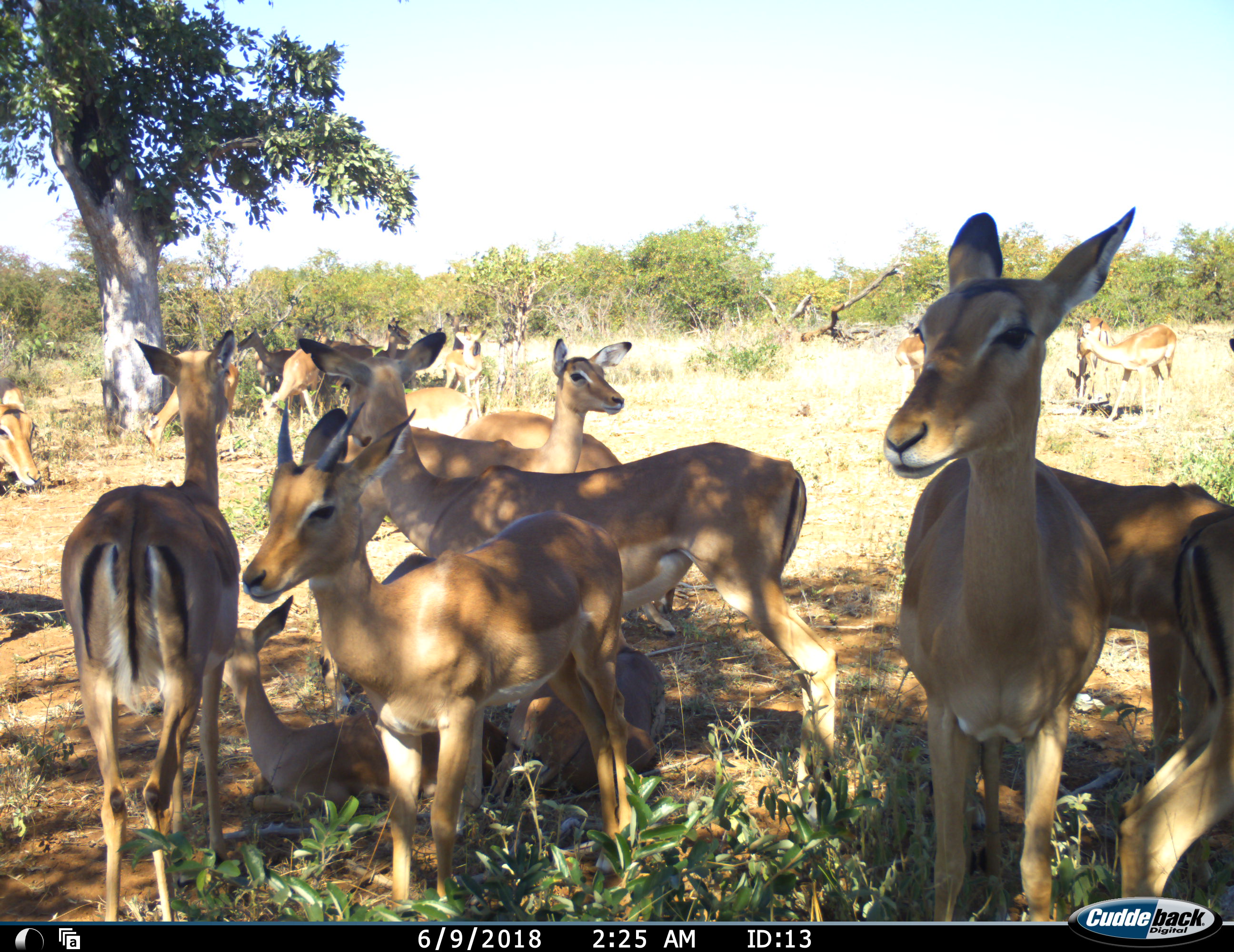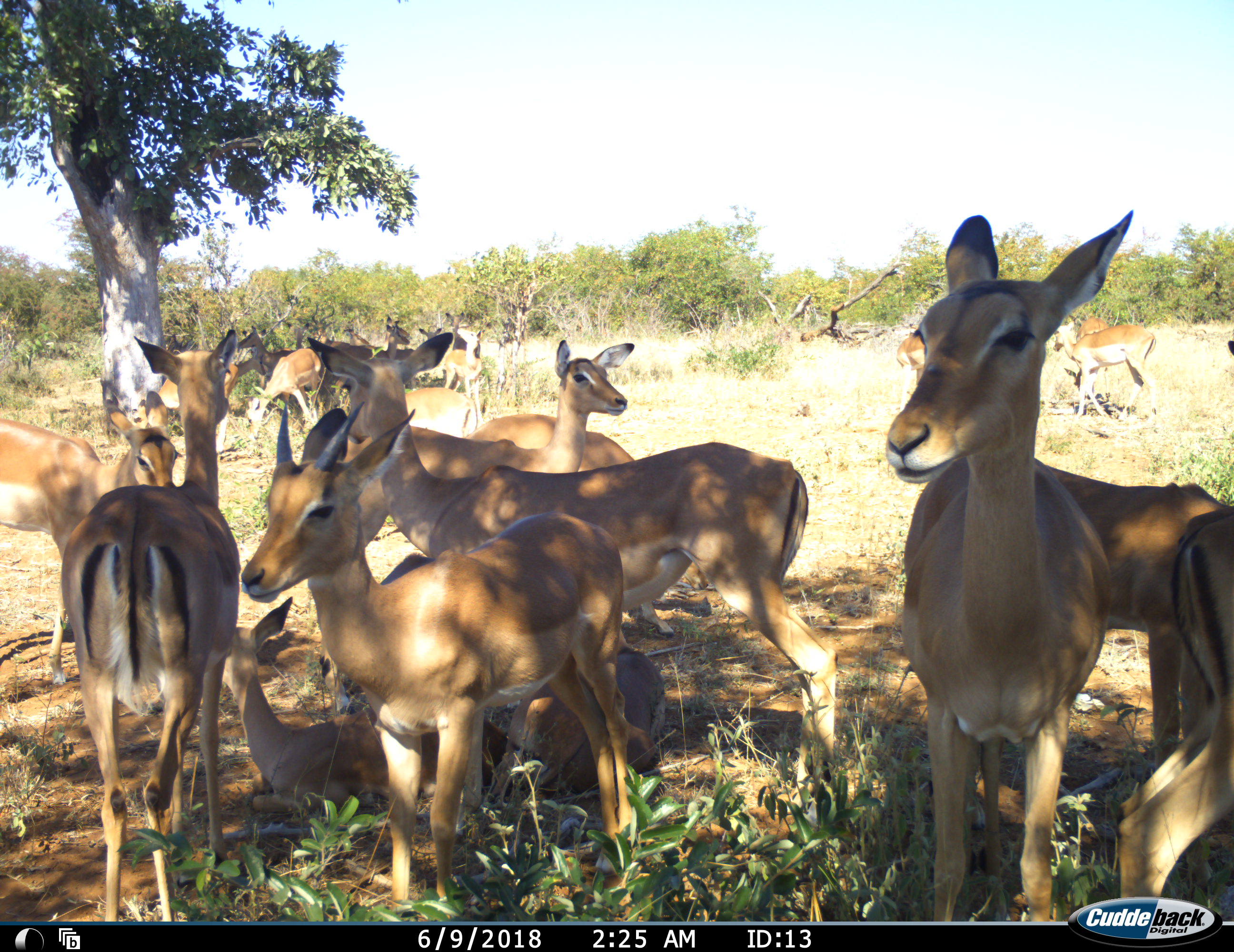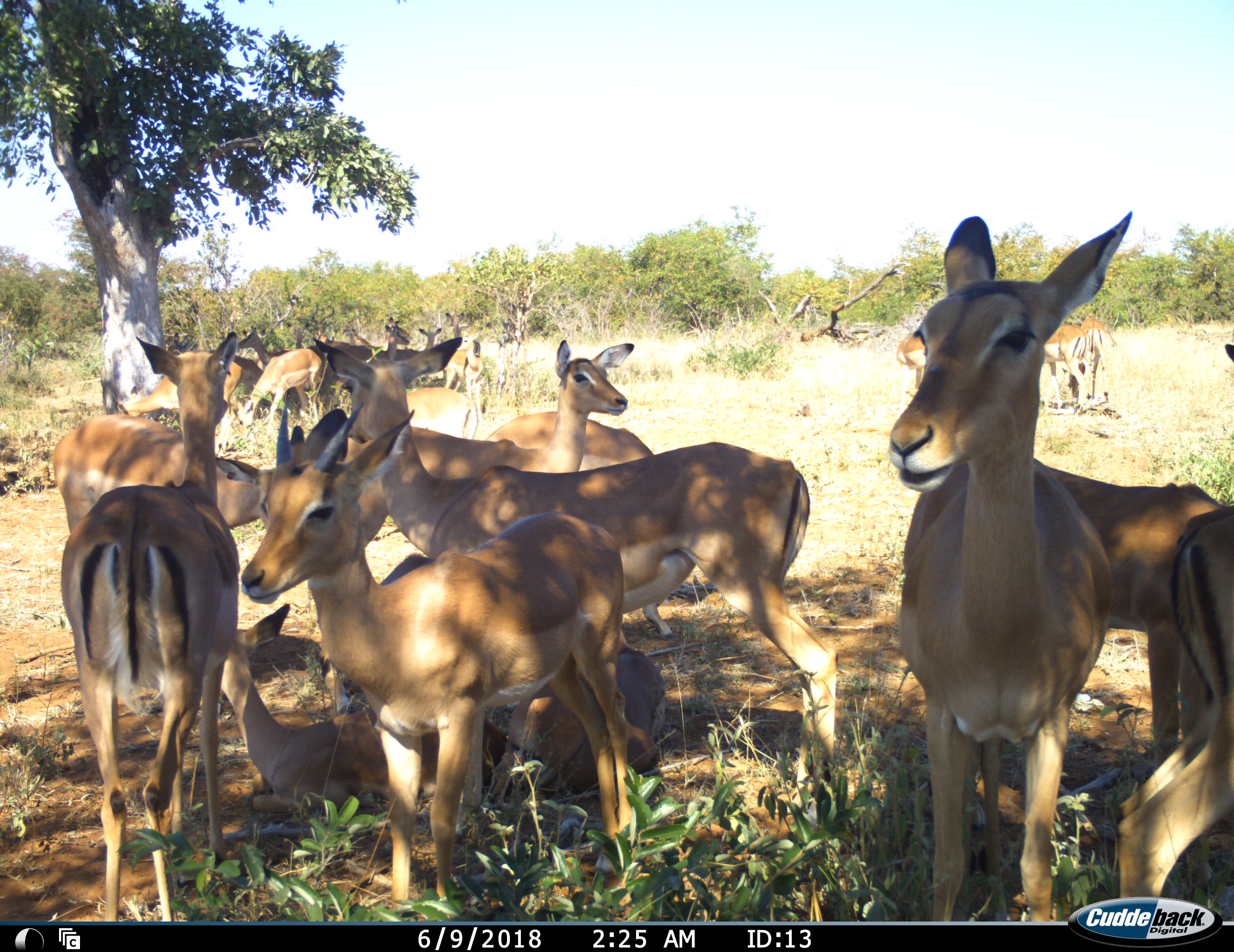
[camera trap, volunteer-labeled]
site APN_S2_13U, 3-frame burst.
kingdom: Animalia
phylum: Chordata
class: Mammalia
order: Artiodactyla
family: Bovidae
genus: Aepyceros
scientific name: Aepyceros melampus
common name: impala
Impala (Aepyceros melampus), count 11-50. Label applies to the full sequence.